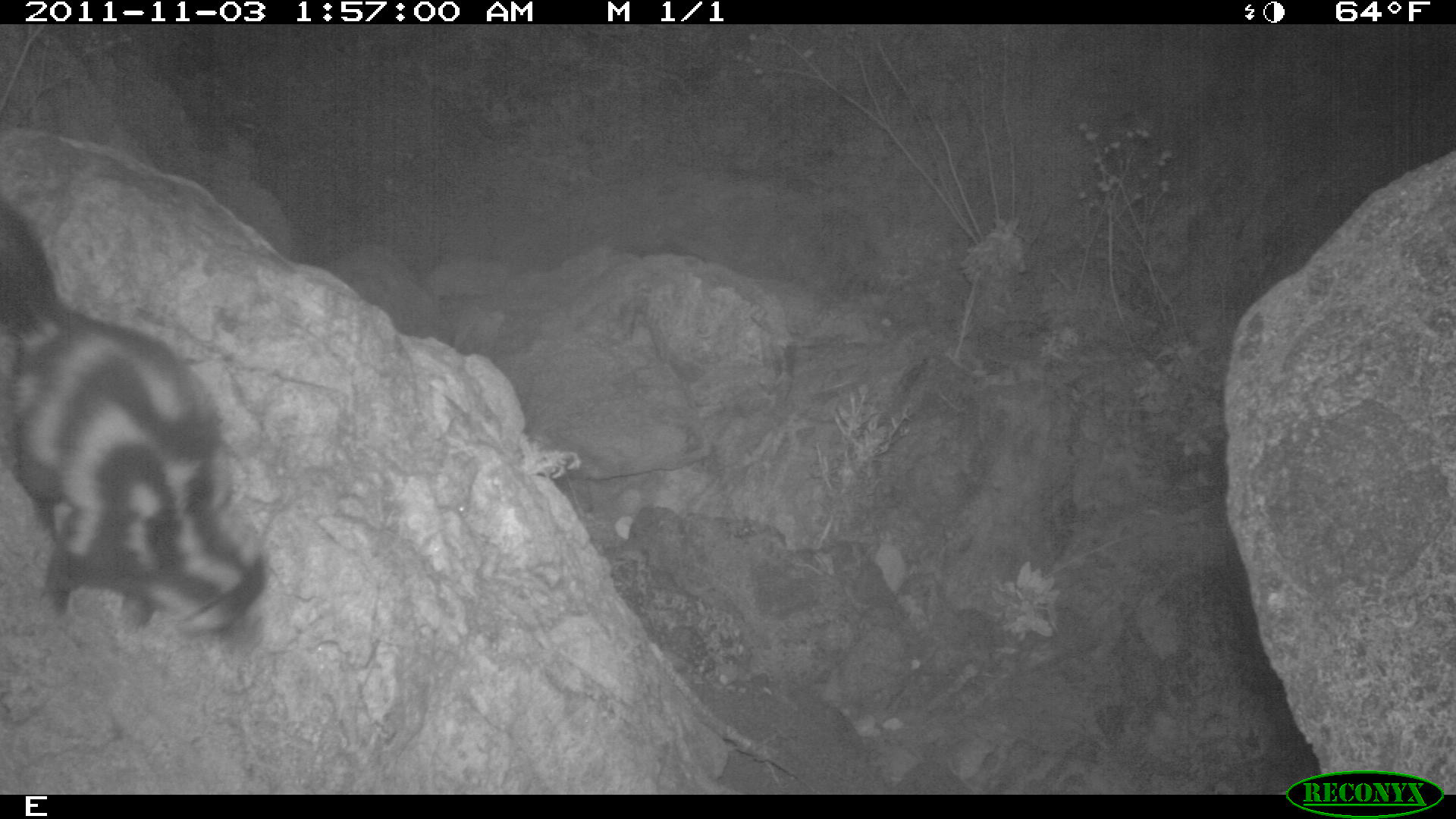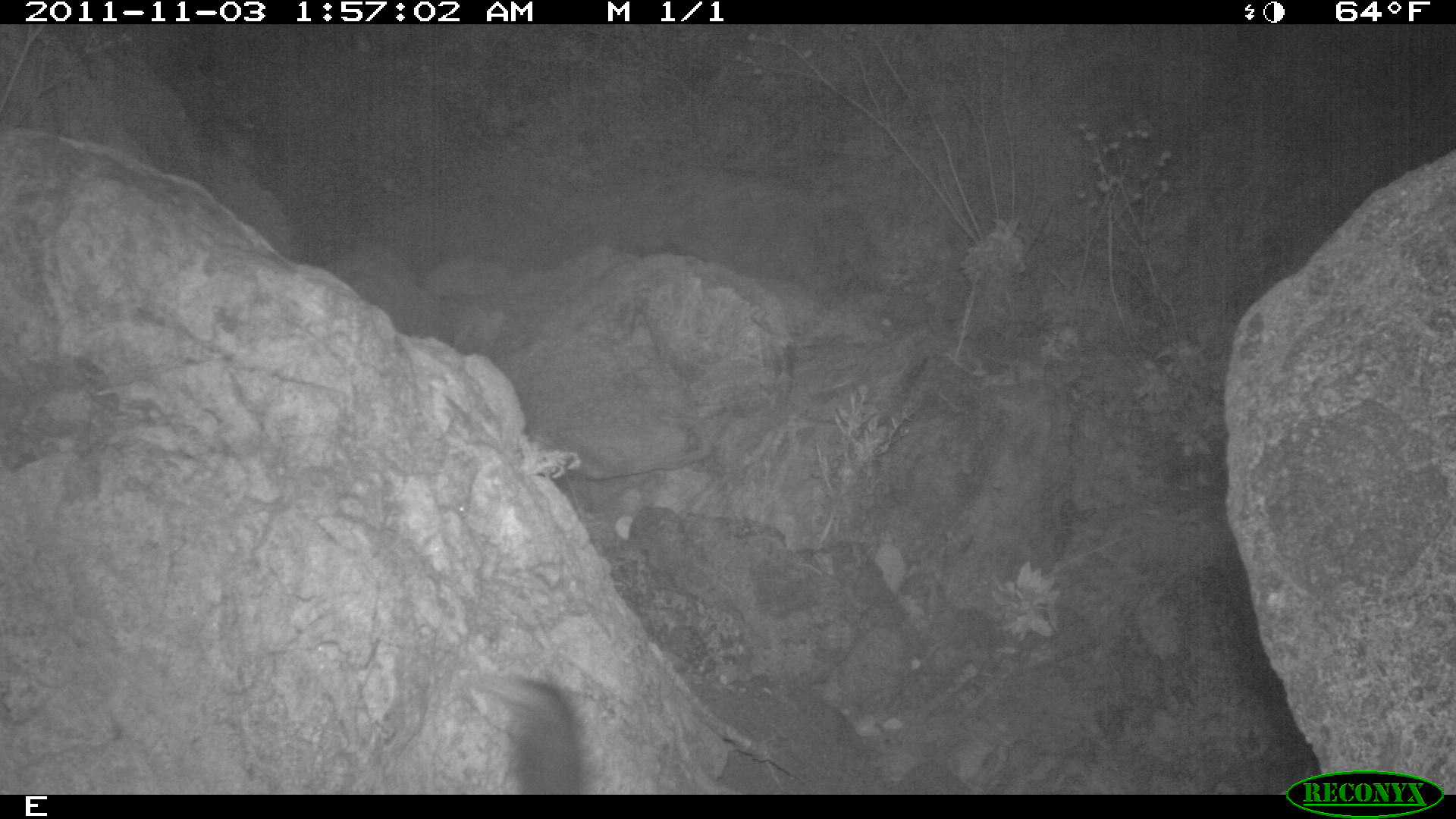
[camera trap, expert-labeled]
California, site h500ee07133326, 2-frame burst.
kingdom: Animalia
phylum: Chordata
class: Mammalia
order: Carnivora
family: Mephitidae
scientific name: Mephitidae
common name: skunk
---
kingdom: Animalia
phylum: Chordata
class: Mammalia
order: Carnivora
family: Canidae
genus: Urocyon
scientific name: Urocyon littoralis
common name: island fox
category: fox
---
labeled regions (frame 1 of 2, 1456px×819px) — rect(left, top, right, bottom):
skunk: rect(1, 192, 271, 638)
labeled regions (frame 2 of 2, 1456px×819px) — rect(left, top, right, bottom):
fox: rect(461, 668, 593, 792)